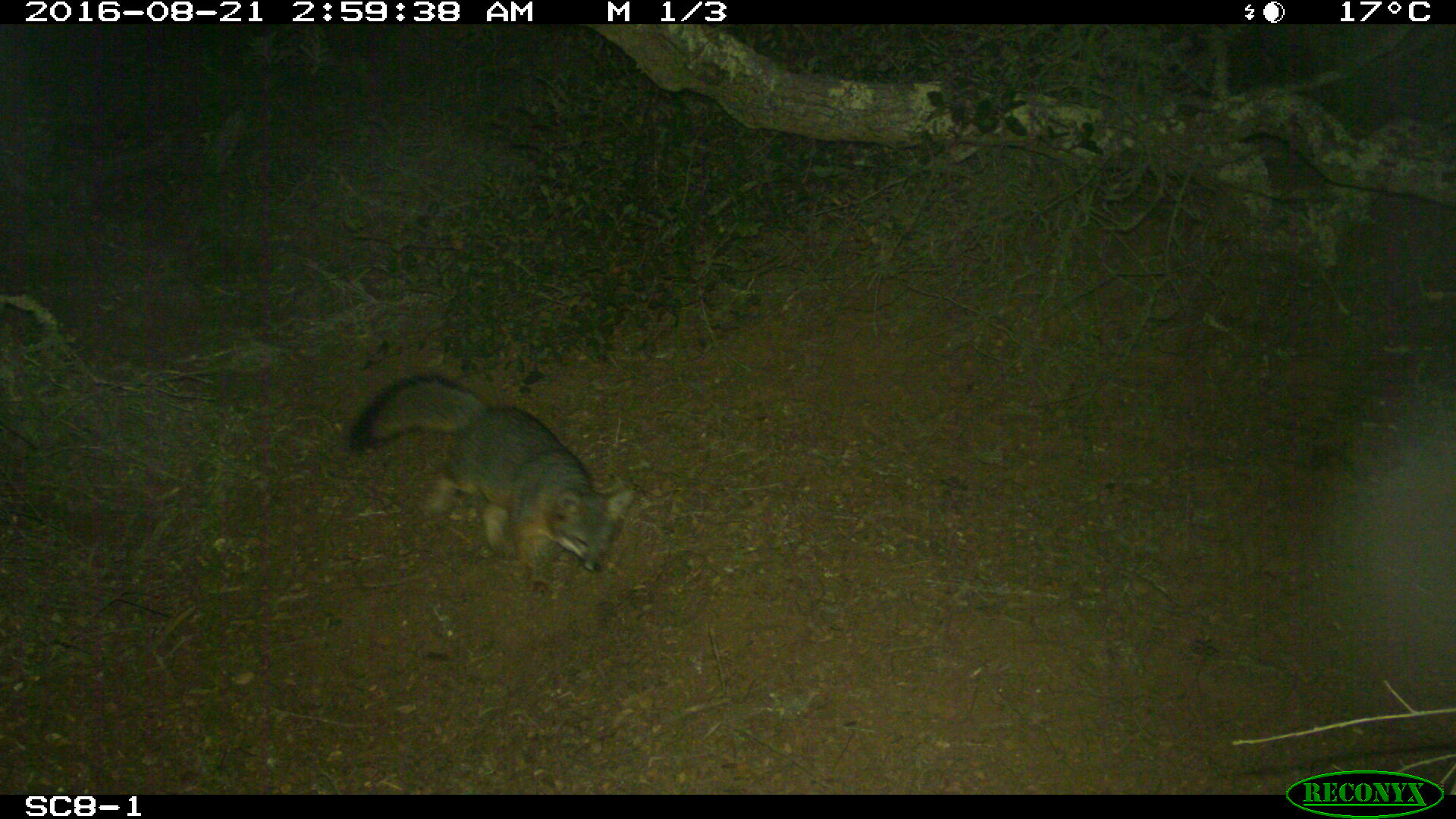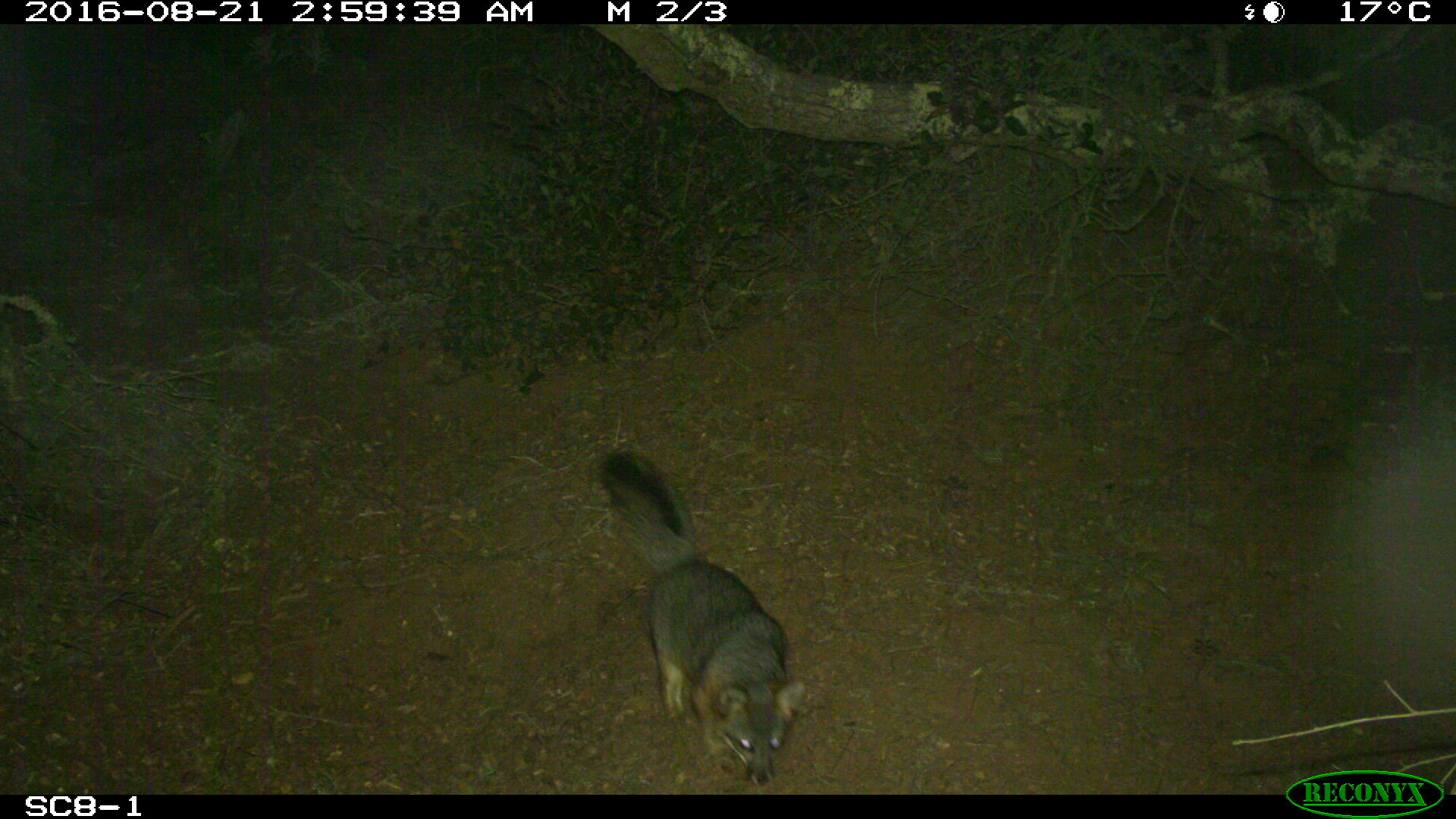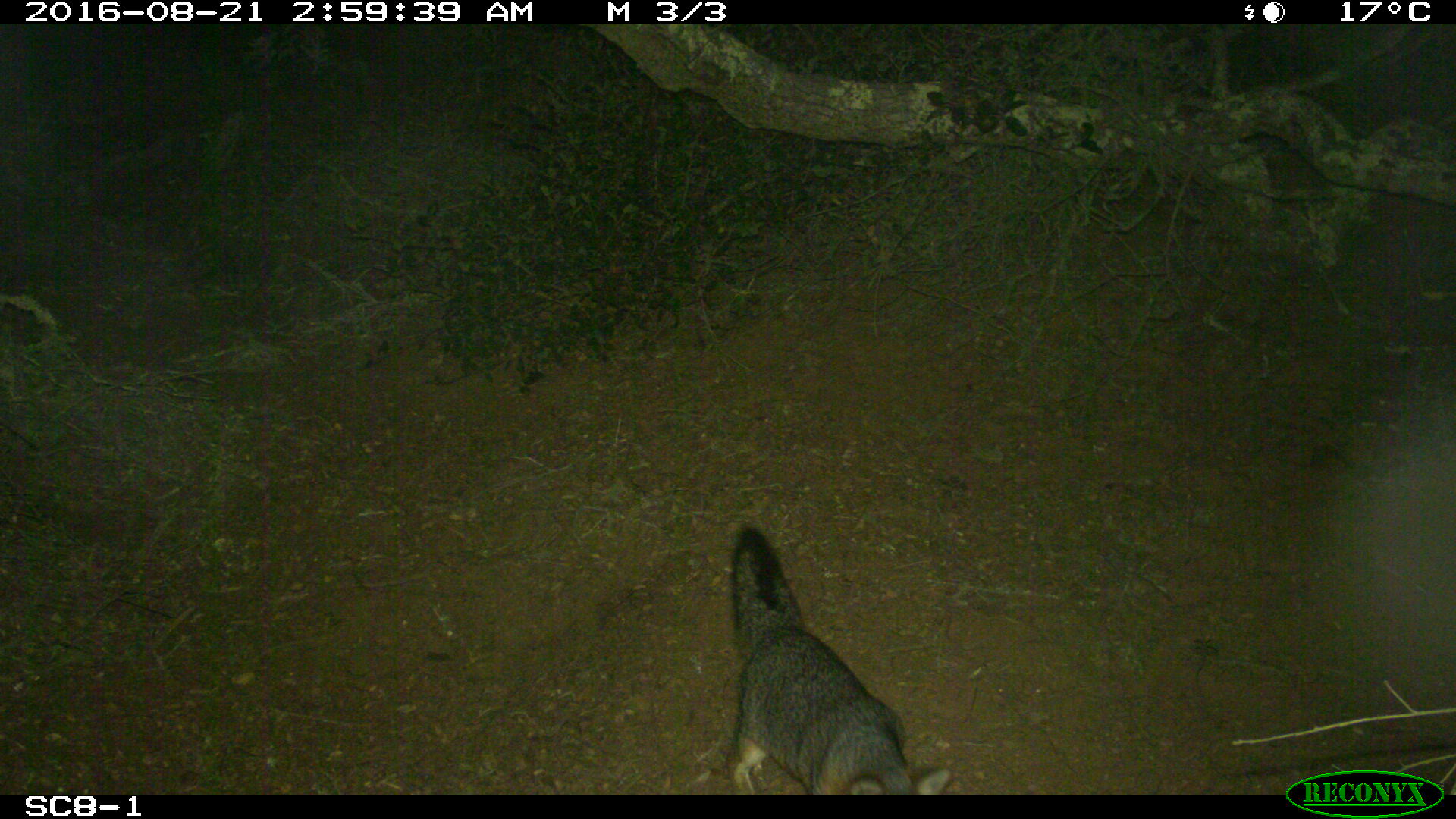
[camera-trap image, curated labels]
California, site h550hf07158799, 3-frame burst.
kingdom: Animalia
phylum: Chordata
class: Mammalia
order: Carnivora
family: Canidae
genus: Urocyon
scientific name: Urocyon littoralis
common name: island fox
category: fox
Fox (island fox) (Urocyon littoralis).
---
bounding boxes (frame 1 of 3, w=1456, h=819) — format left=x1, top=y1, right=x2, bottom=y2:
fox: left=347, top=370, right=637, bottom=601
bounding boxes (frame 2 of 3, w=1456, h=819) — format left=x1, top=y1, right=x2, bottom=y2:
fox: left=597, top=450, right=807, bottom=785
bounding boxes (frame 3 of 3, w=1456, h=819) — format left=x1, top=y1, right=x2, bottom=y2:
fox: left=730, top=524, right=951, bottom=794